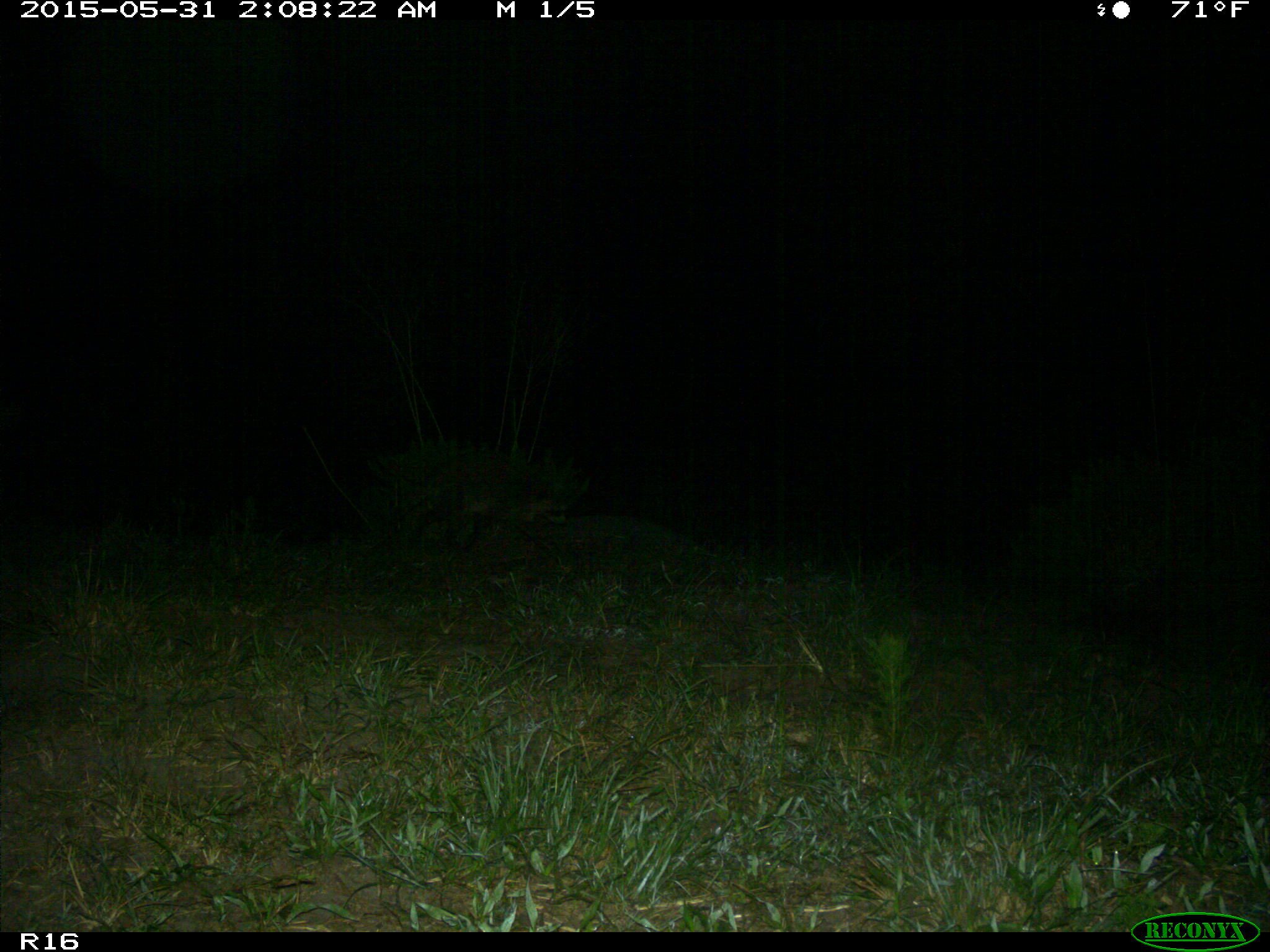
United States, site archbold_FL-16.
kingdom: Animalia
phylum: Chordata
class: Mammalia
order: Carnivora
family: Procyonidae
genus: Procyon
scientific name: Procyon lotor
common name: common raccoon